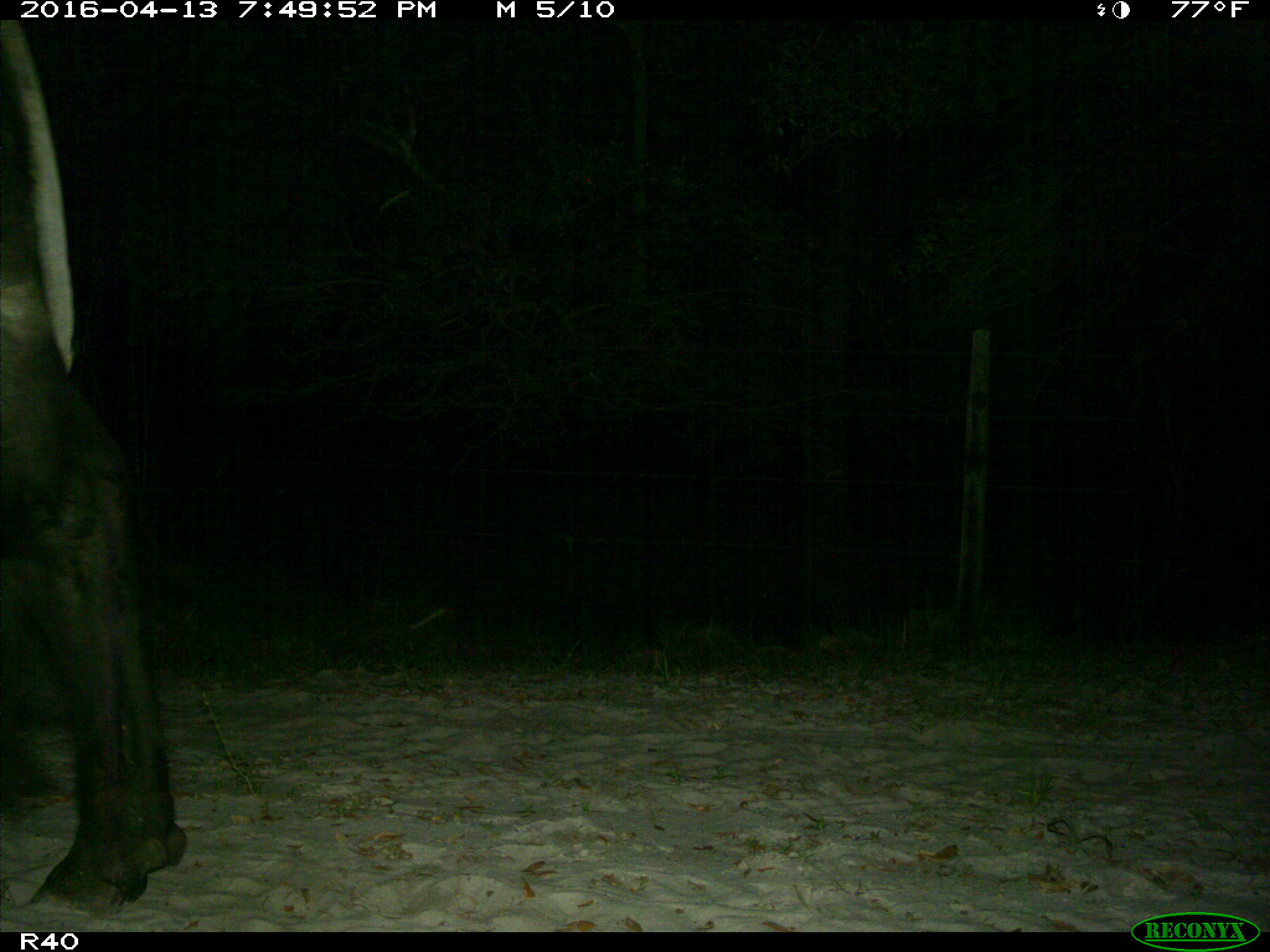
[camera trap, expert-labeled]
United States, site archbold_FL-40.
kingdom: Animalia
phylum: Chordata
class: Mammalia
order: Artiodactyla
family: Bovidae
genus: Bos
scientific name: Bos taurus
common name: domestic cow